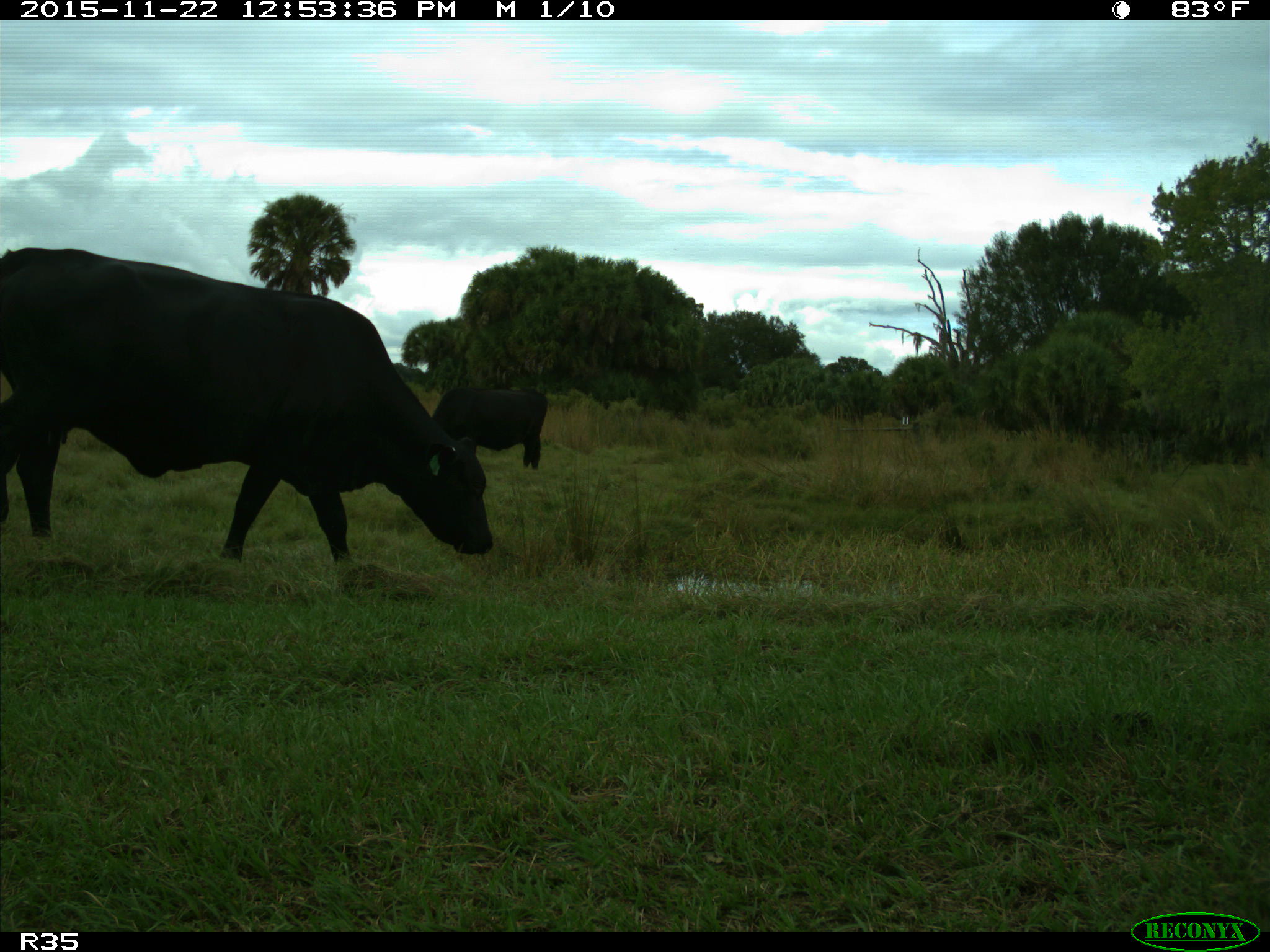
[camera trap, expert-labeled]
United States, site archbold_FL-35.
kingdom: Animalia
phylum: Chordata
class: Mammalia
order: Artiodactyla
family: Bovidae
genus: Bos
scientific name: Bos taurus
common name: domestic cow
Bos taurus (domestic cow).